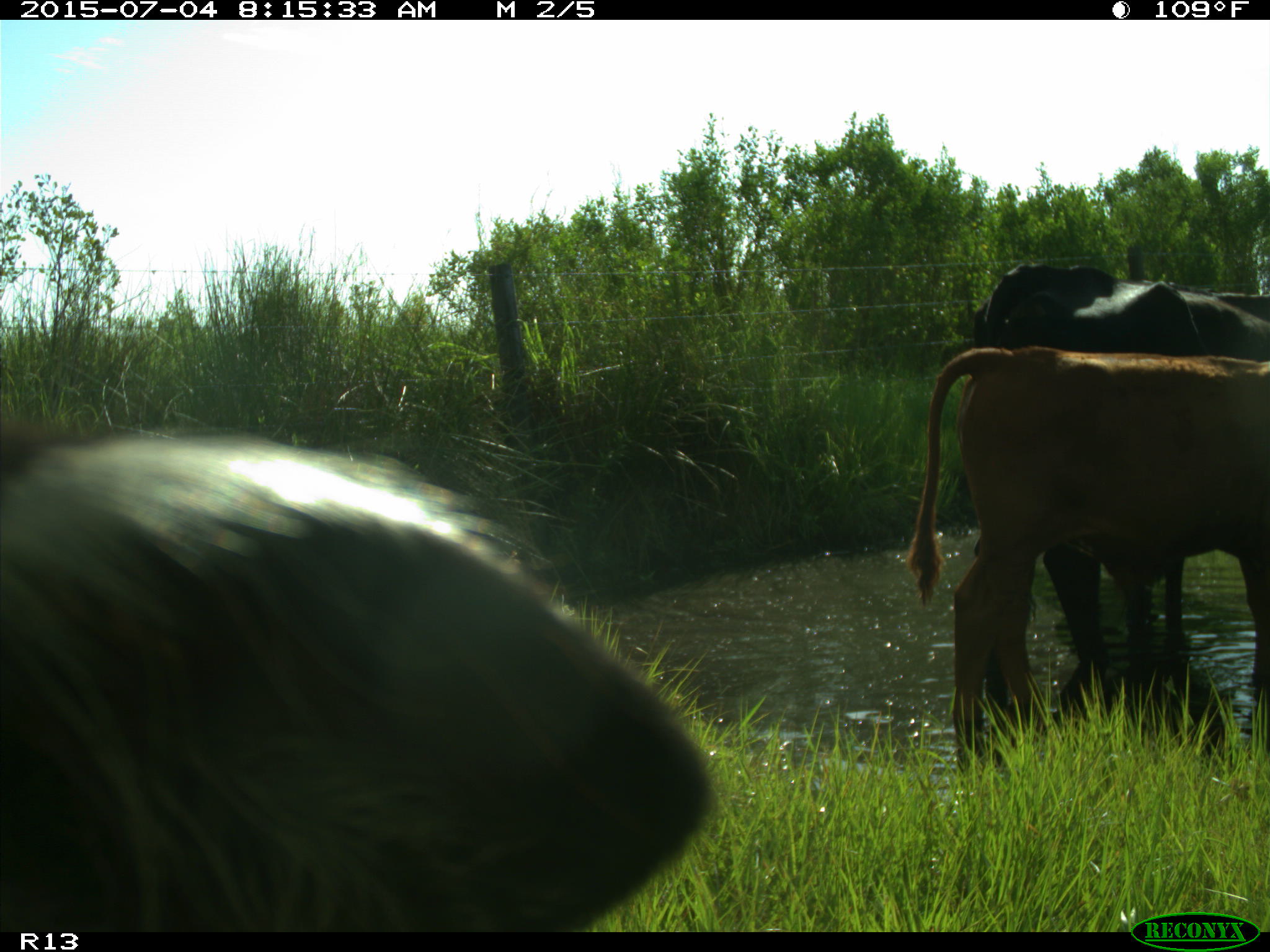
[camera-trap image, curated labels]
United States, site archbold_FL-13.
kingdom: Animalia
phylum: Chordata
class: Mammalia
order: Artiodactyla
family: Bovidae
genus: Bos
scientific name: Bos taurus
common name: domestic cow